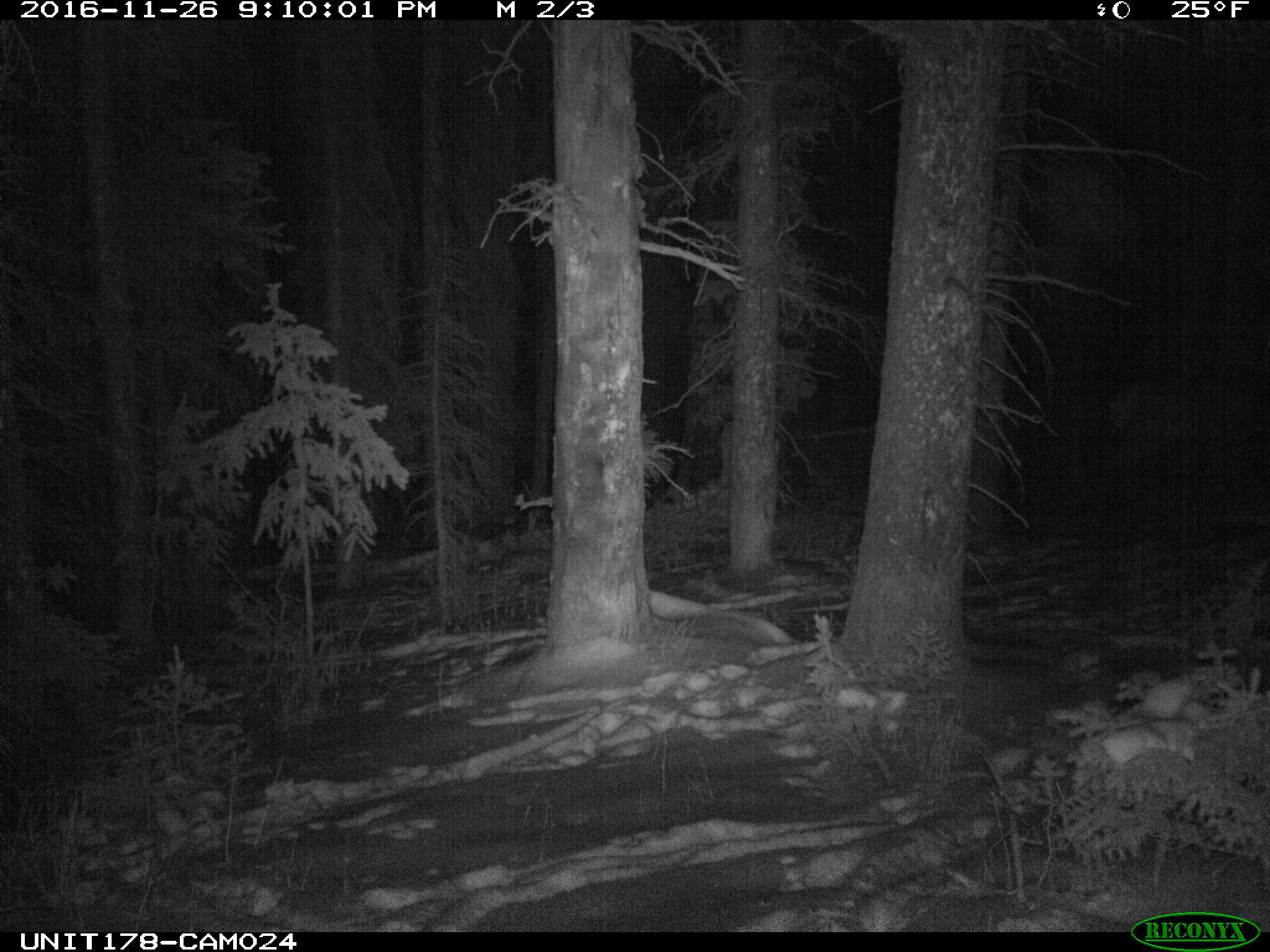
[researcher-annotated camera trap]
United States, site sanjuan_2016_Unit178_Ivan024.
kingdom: Animalia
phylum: Chordata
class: Mammalia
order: Artiodactyla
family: Cervidae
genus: Cervus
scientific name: Cervus elaphus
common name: red deer